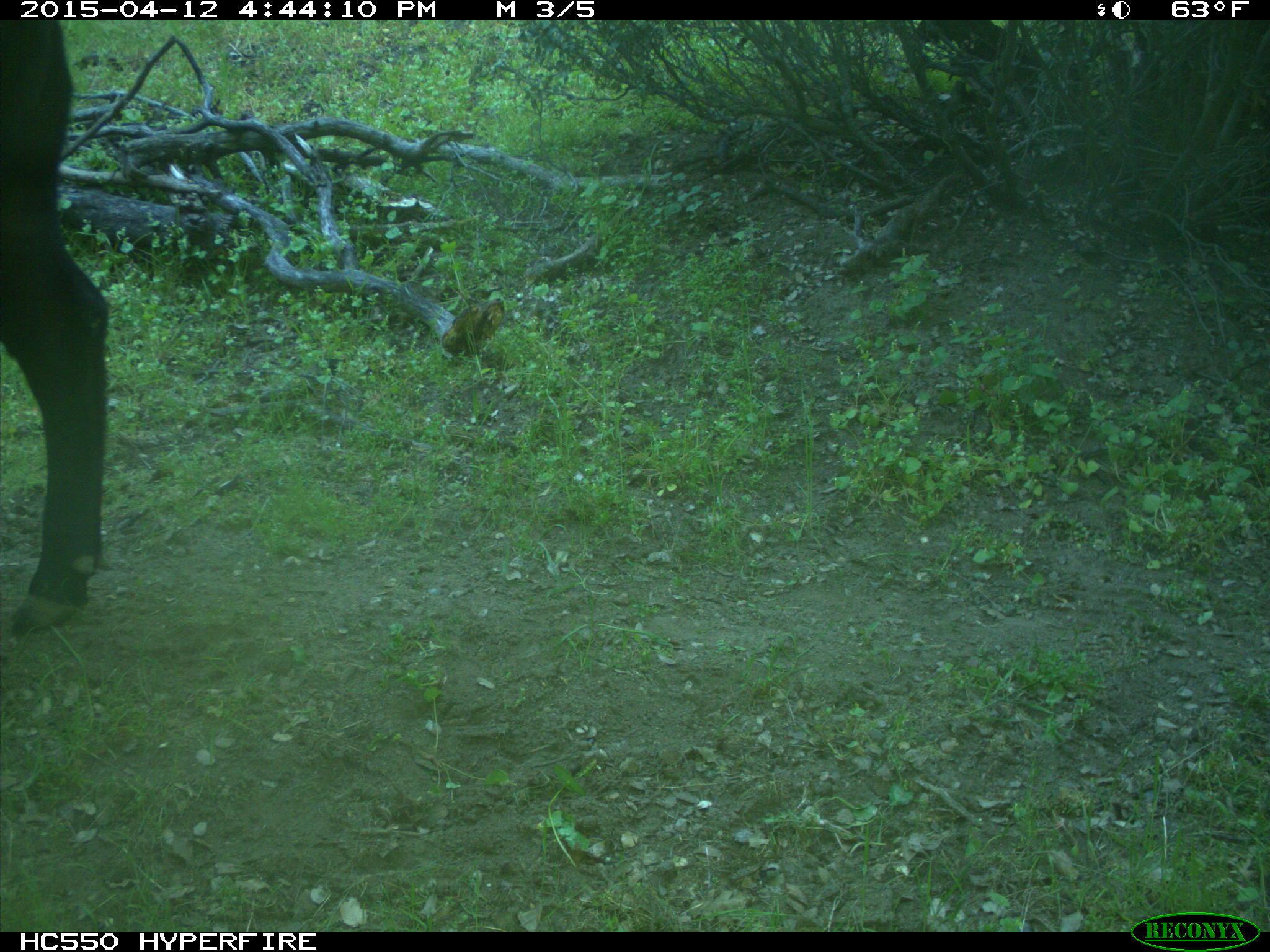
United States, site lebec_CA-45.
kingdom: Animalia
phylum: Chordata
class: Mammalia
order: Artiodactyla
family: Bovidae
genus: Bos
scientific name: Bos taurus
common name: domestic cow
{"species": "Bos taurus (domestic cow)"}